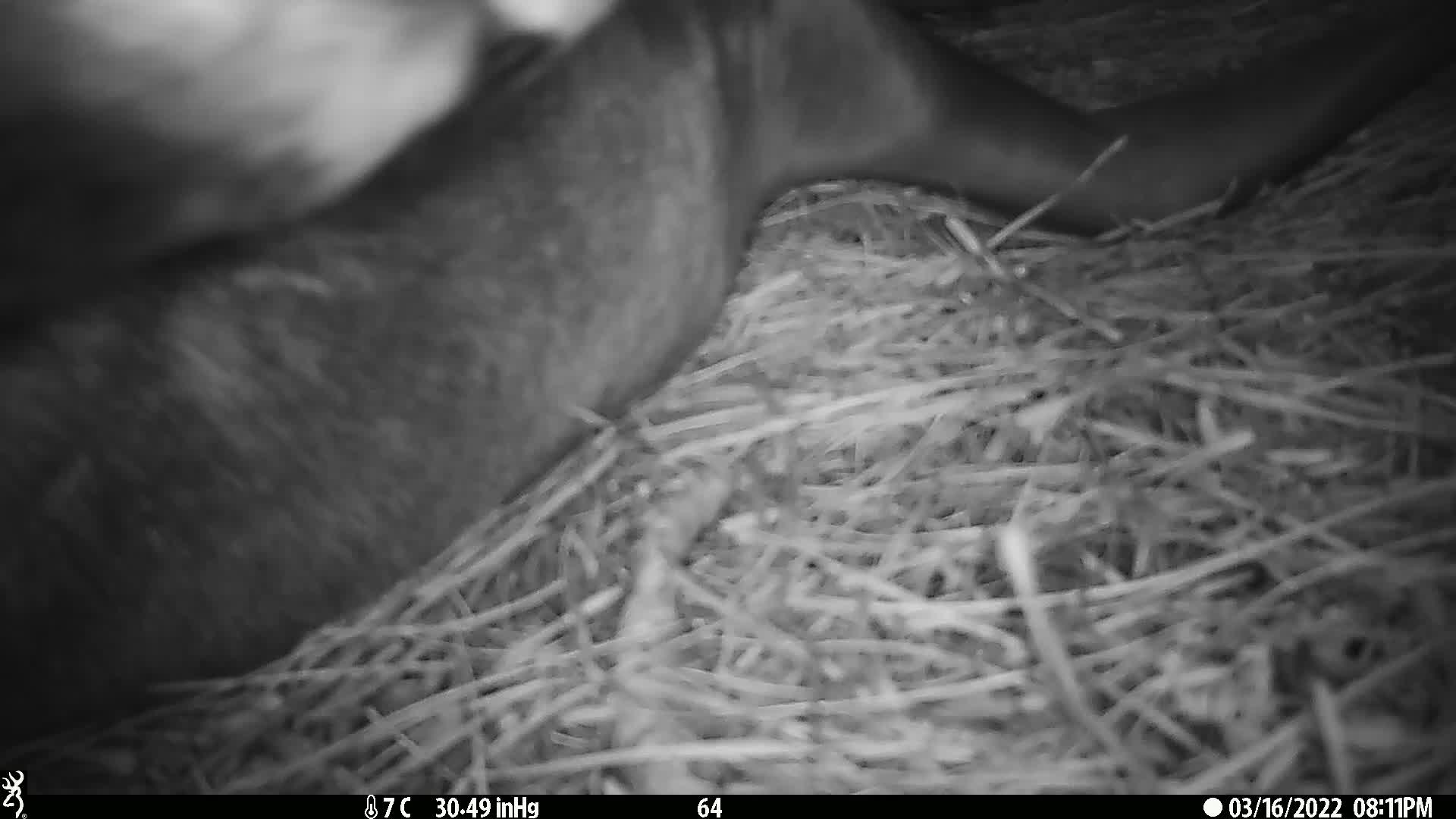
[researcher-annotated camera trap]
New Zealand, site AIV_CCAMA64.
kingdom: Animalia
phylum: Chordata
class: Mammalia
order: Carnivora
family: Otariidae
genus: Phocarctos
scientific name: Phocarctos hookeri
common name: new zealand sea lion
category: sealion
Sealion (new zealand sea lion) (Phocarctos hookeri).